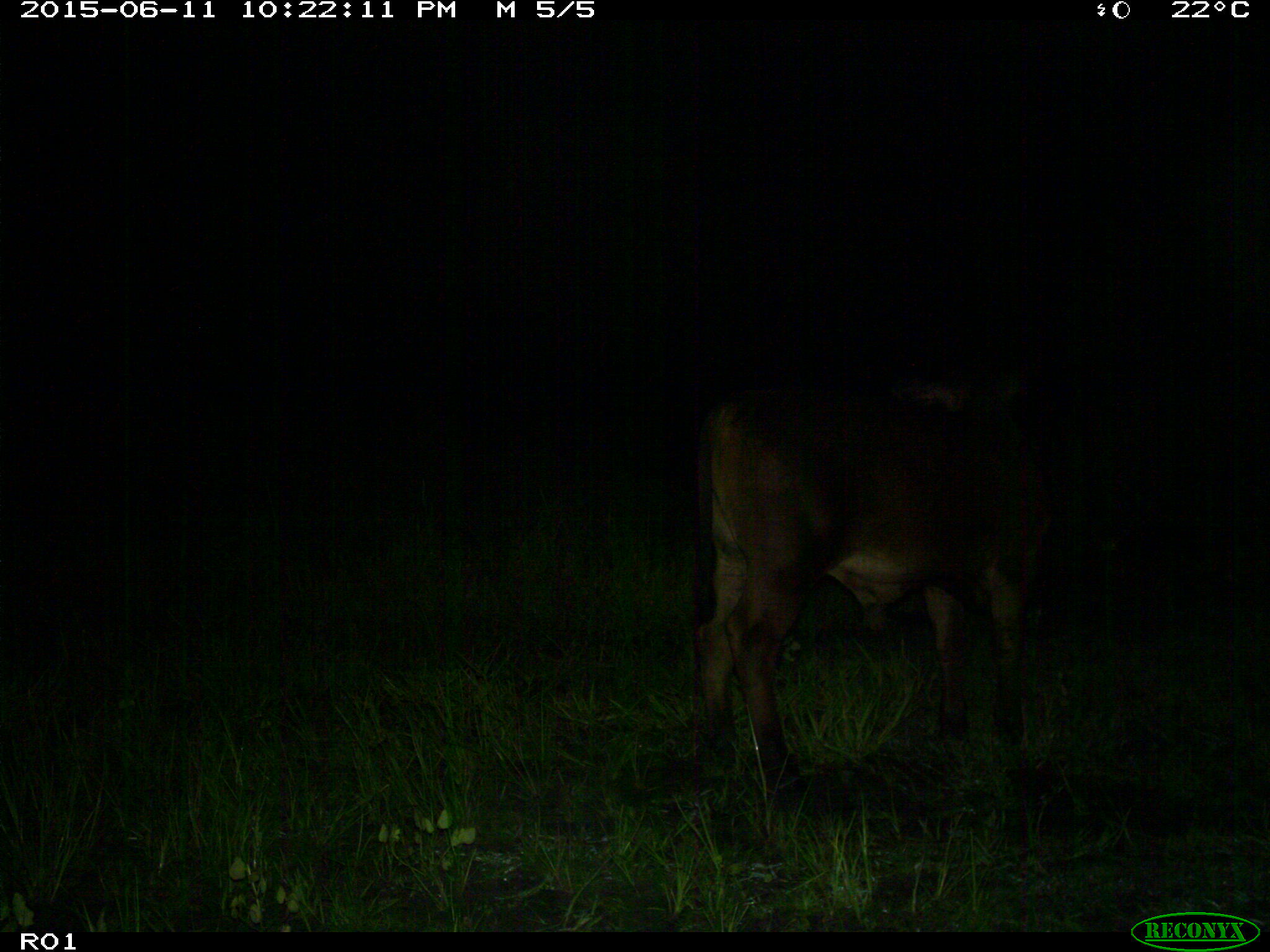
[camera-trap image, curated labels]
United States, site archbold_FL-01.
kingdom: Animalia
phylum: Chordata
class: Mammalia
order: Artiodactyla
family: Bovidae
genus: Bos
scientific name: Bos taurus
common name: domestic cow